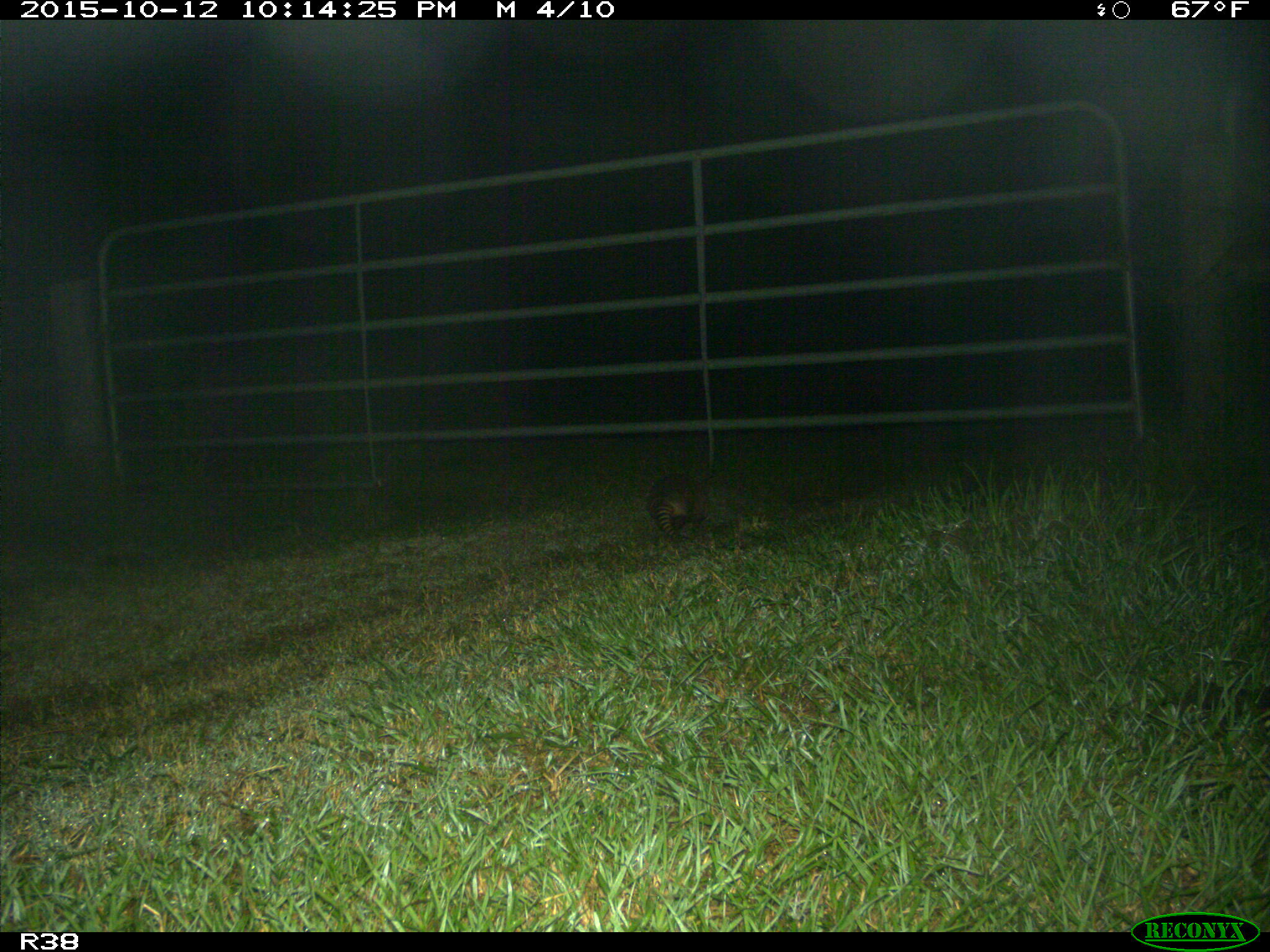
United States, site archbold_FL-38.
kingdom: Animalia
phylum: Chordata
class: Mammalia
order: Cingulata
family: Dasypodidae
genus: Dasypus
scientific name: Dasypus novemcinctus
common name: nine-banded armadillo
Dasypus novemcinctus (nine-banded armadillo).